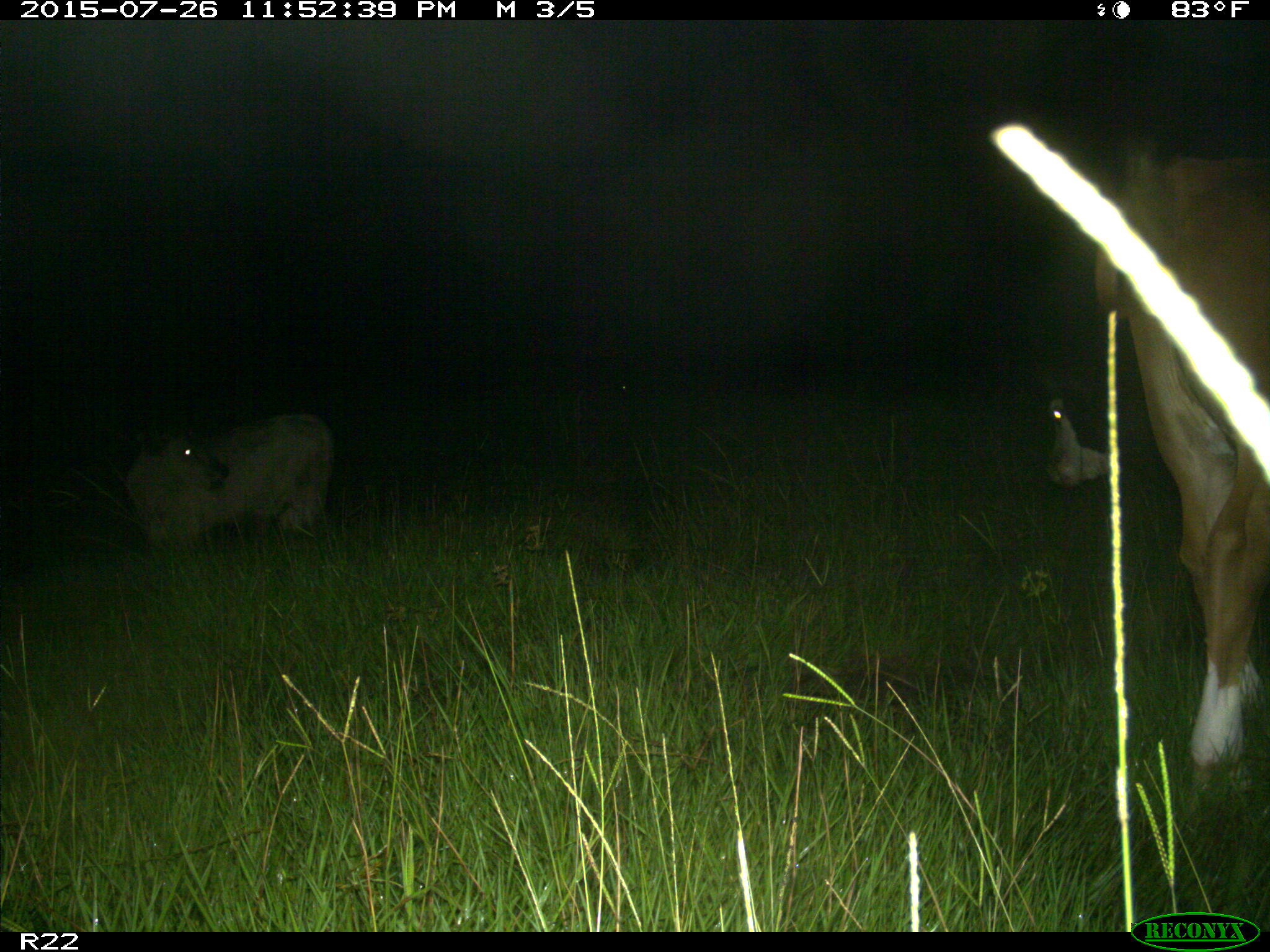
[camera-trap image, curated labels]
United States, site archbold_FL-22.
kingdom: Animalia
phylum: Chordata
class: Mammalia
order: Artiodactyla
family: Bovidae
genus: Bos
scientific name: Bos taurus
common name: domestic cow